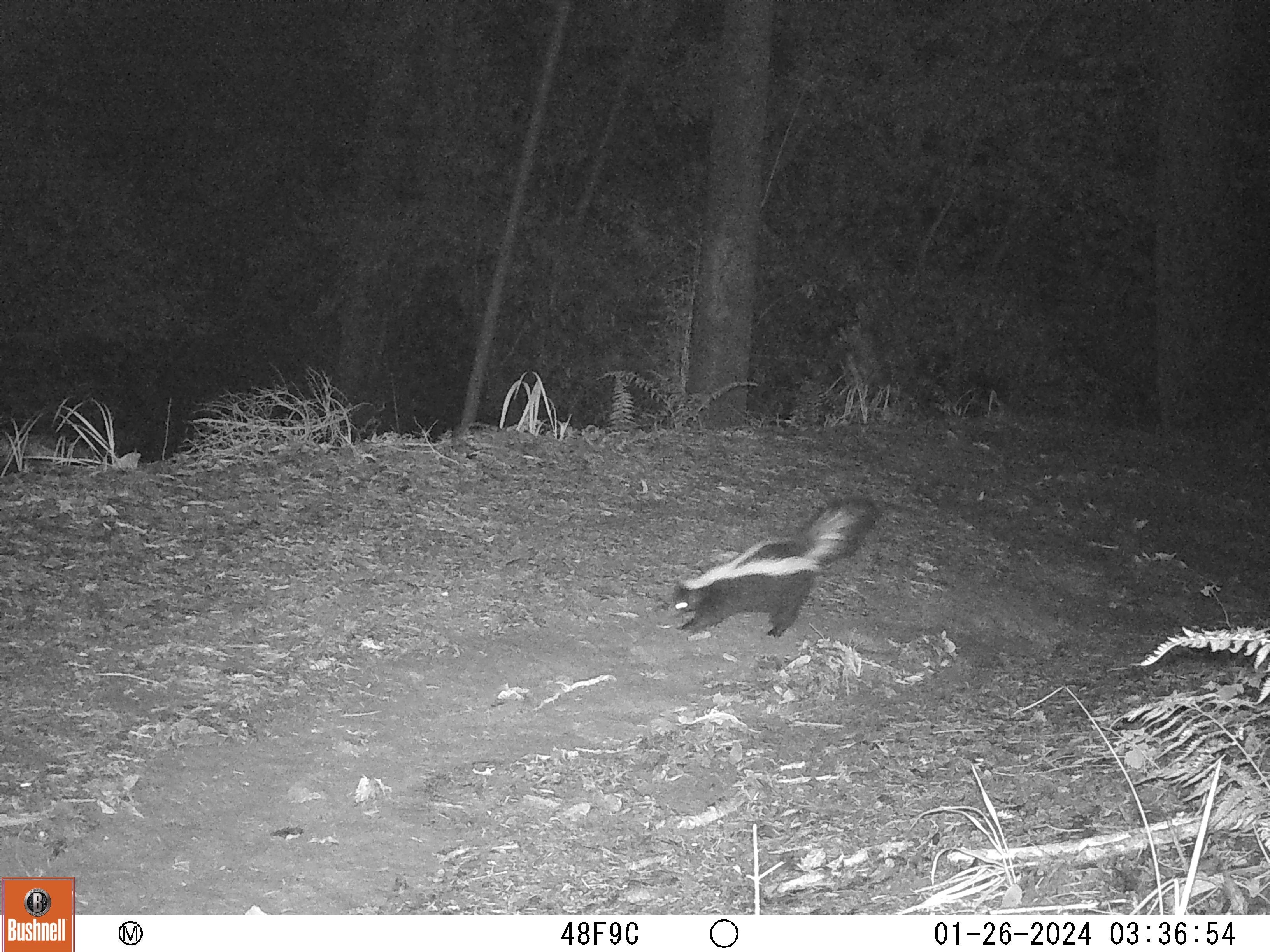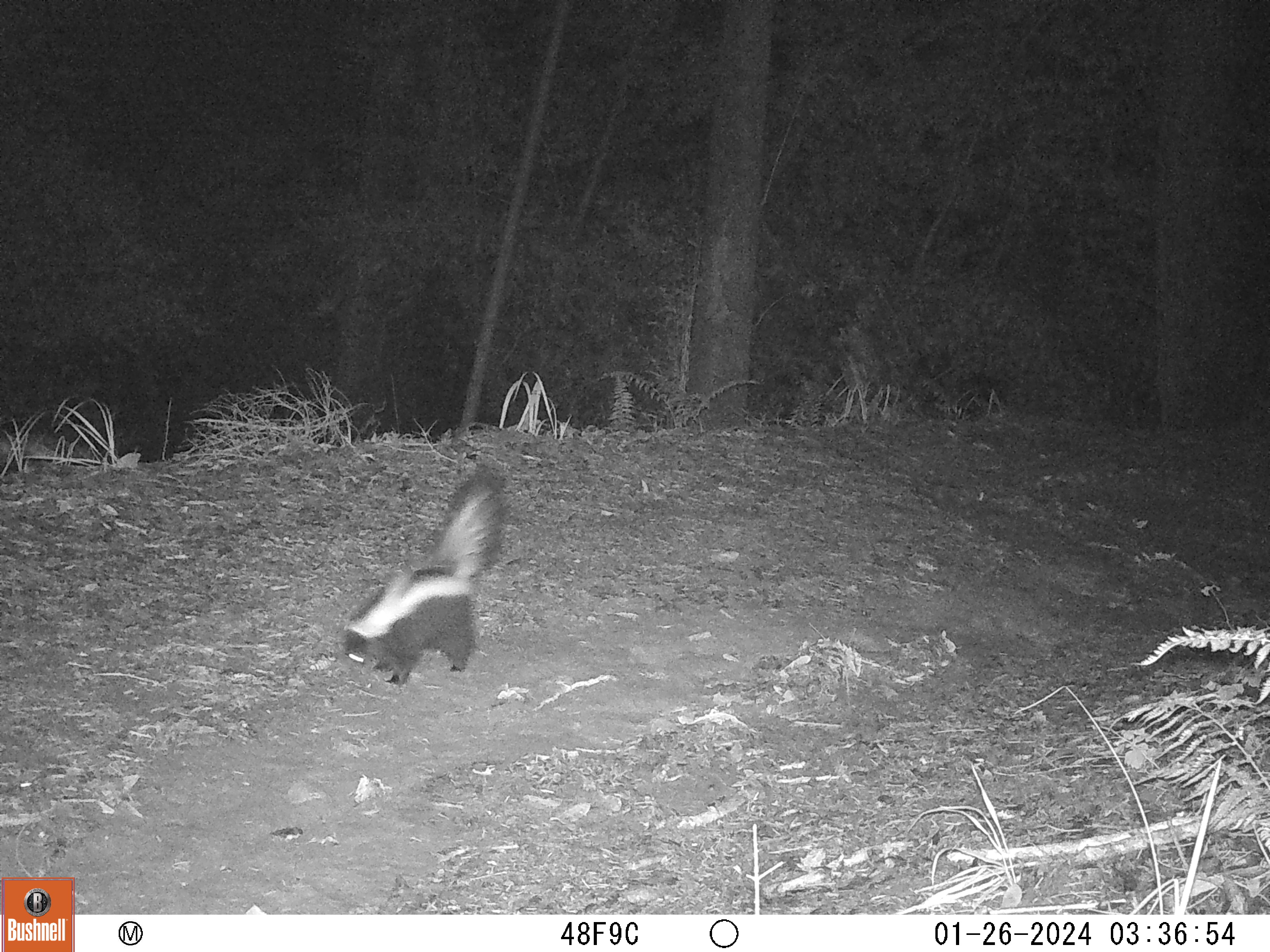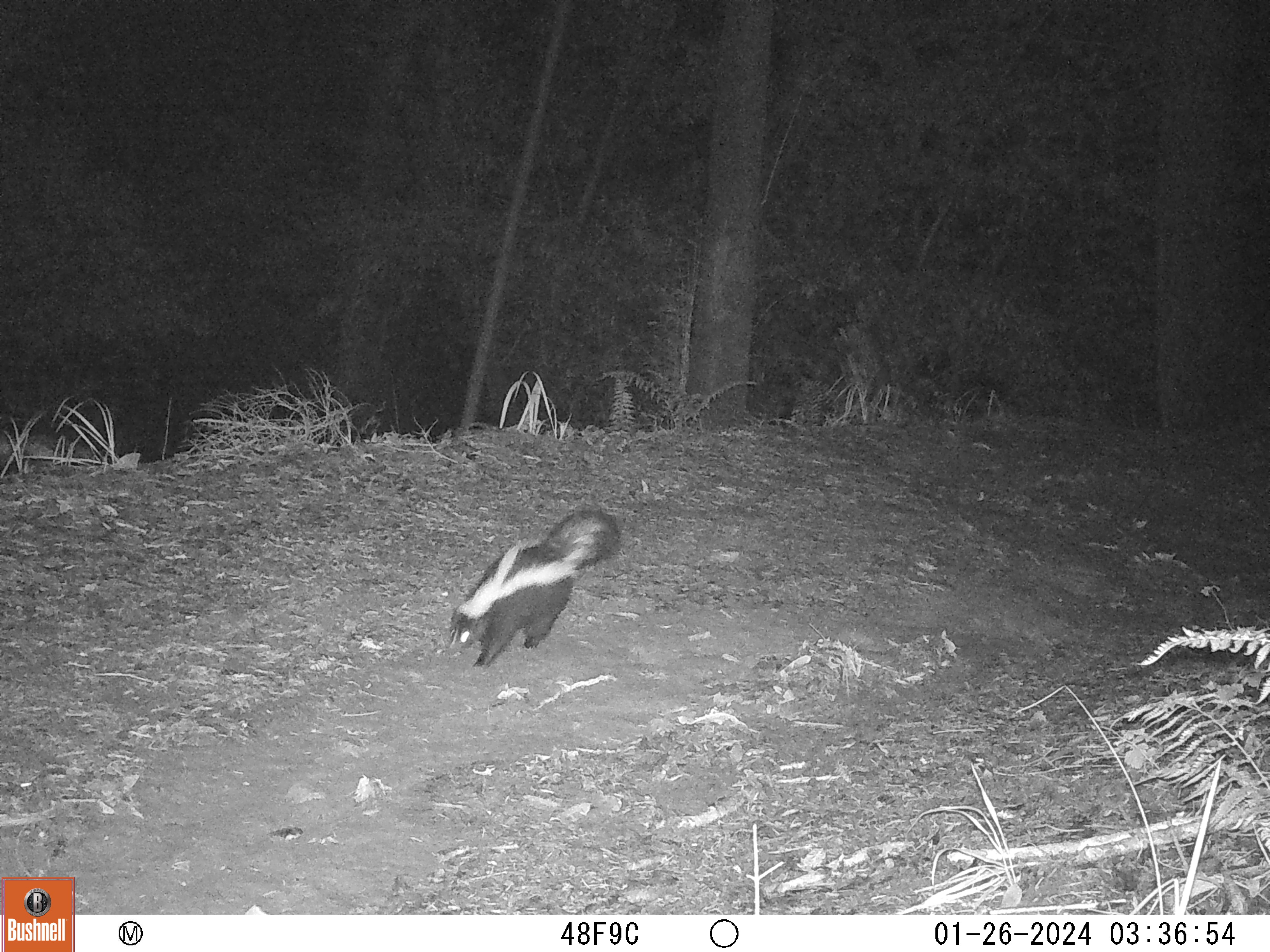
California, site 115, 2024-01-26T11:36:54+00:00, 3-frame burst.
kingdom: Animalia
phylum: Chordata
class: Mammalia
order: Carnivora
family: Mephitidae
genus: Mephitis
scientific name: Mephitis mephitis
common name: striped skunk